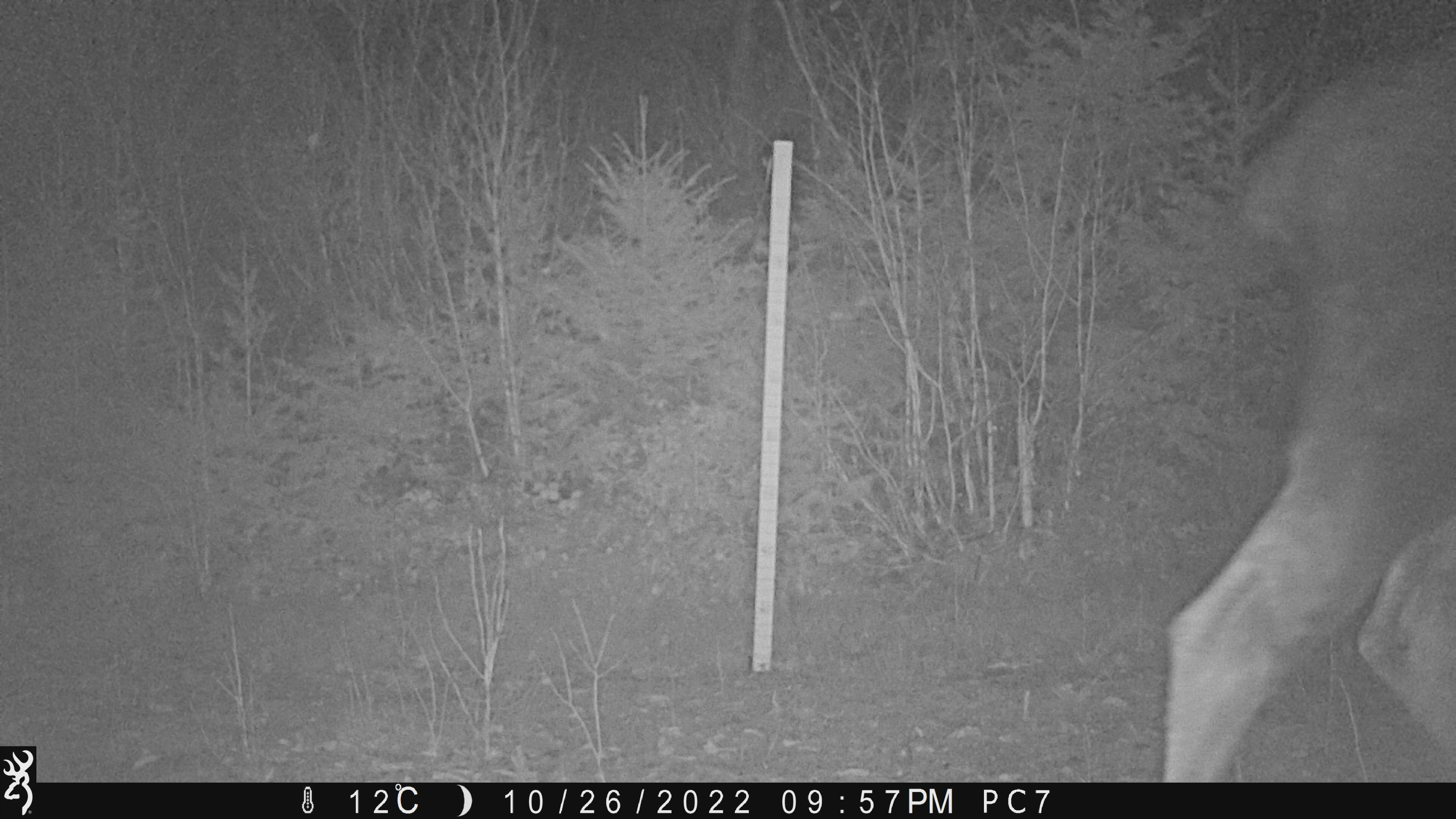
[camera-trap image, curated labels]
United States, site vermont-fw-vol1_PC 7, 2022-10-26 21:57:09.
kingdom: Animalia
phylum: Chordata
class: Mammalia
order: Artiodactyla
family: Cervidae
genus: Alces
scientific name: Alces alces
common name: moose